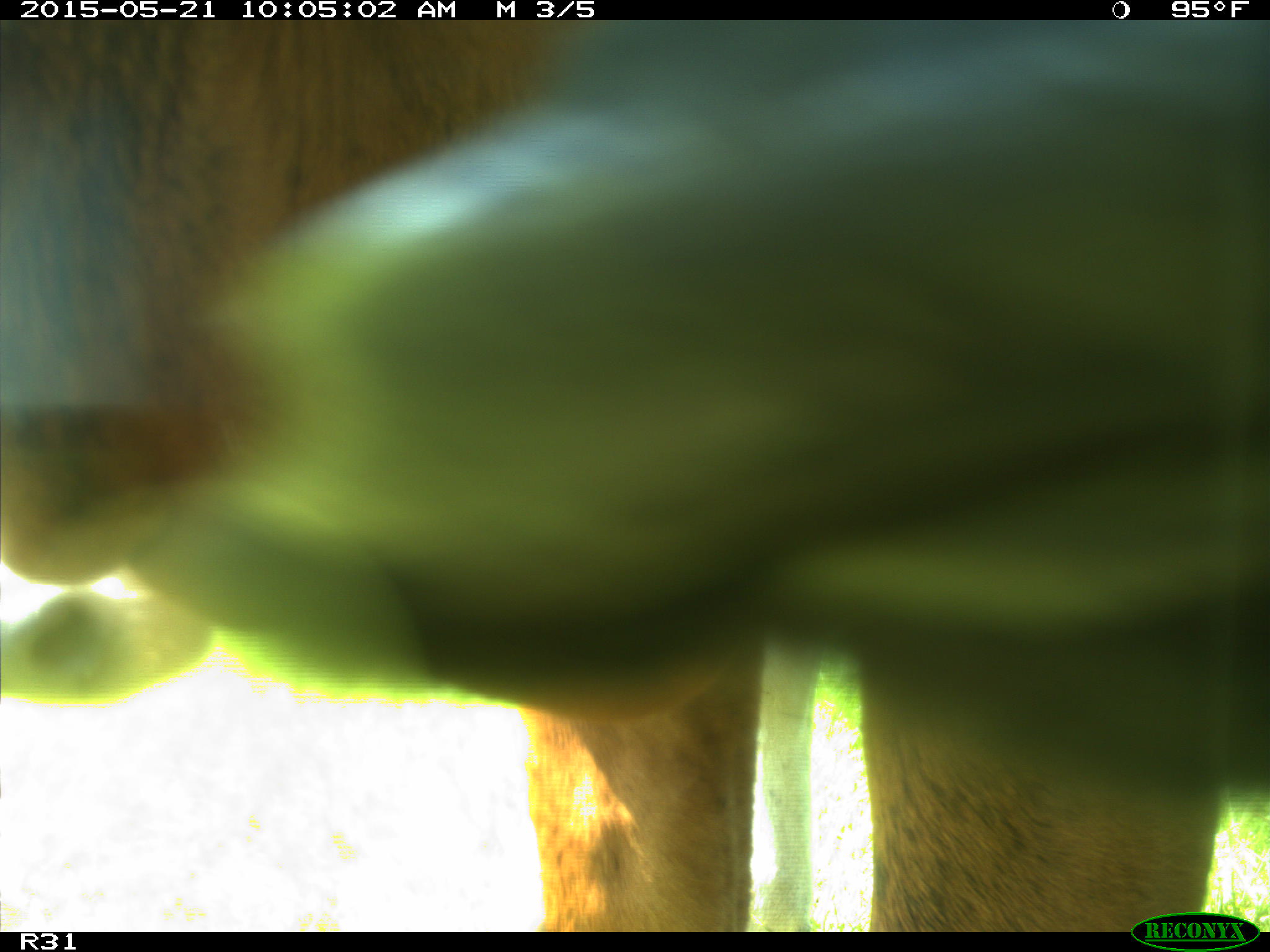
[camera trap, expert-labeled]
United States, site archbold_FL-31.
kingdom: Animalia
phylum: Chordata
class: Mammalia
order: Artiodactyla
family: Bovidae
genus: Bos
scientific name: Bos taurus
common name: domestic cow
Bos taurus (domestic cow).